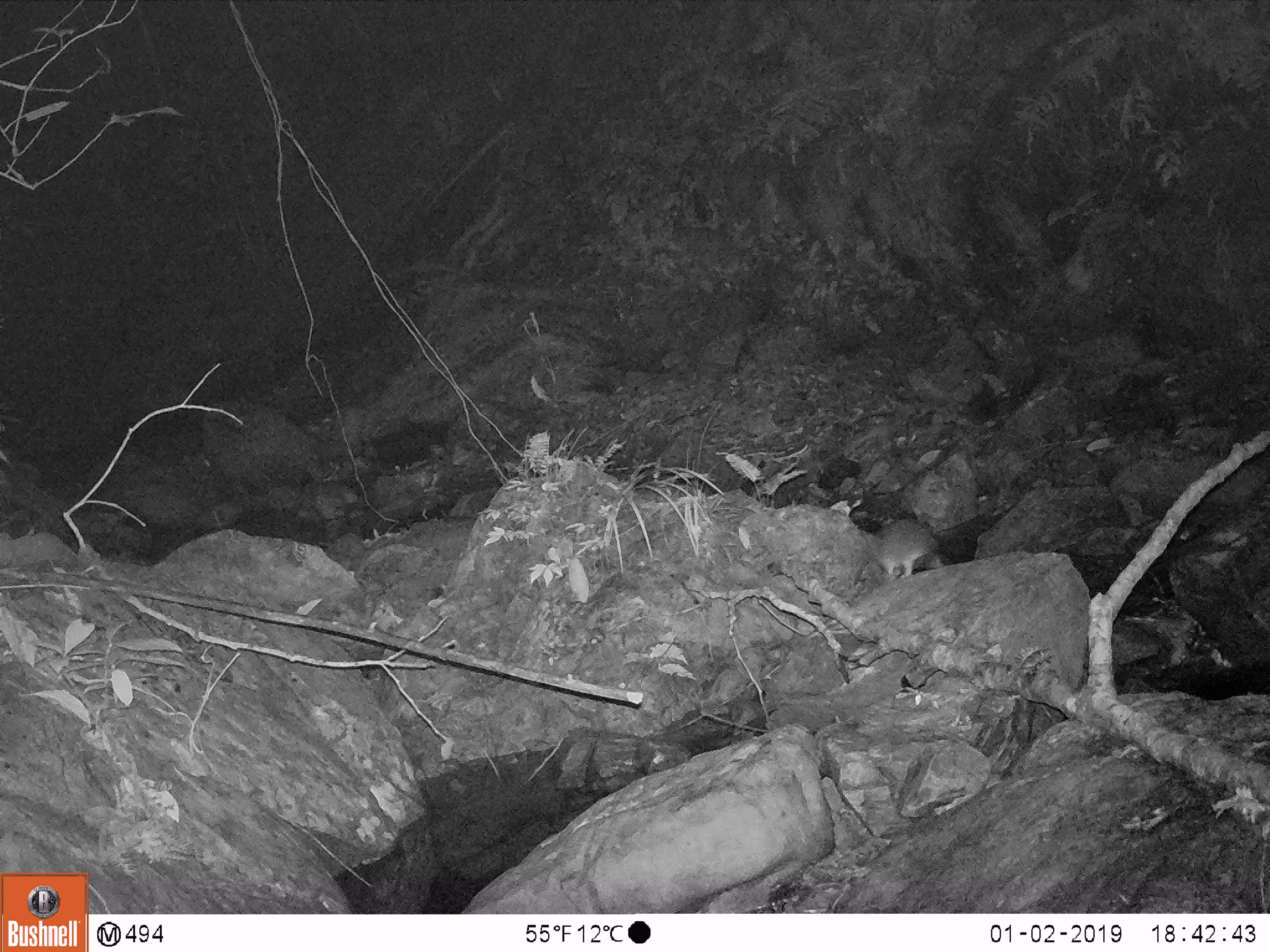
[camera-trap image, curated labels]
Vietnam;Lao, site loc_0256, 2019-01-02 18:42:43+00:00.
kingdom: Animalia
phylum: Chordata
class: Mammalia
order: Rodentia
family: Muridae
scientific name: Muridae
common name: old-world mice and rats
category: unidentified murid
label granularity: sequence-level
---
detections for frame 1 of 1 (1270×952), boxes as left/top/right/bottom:
unidentified murid: 874/516/940/581